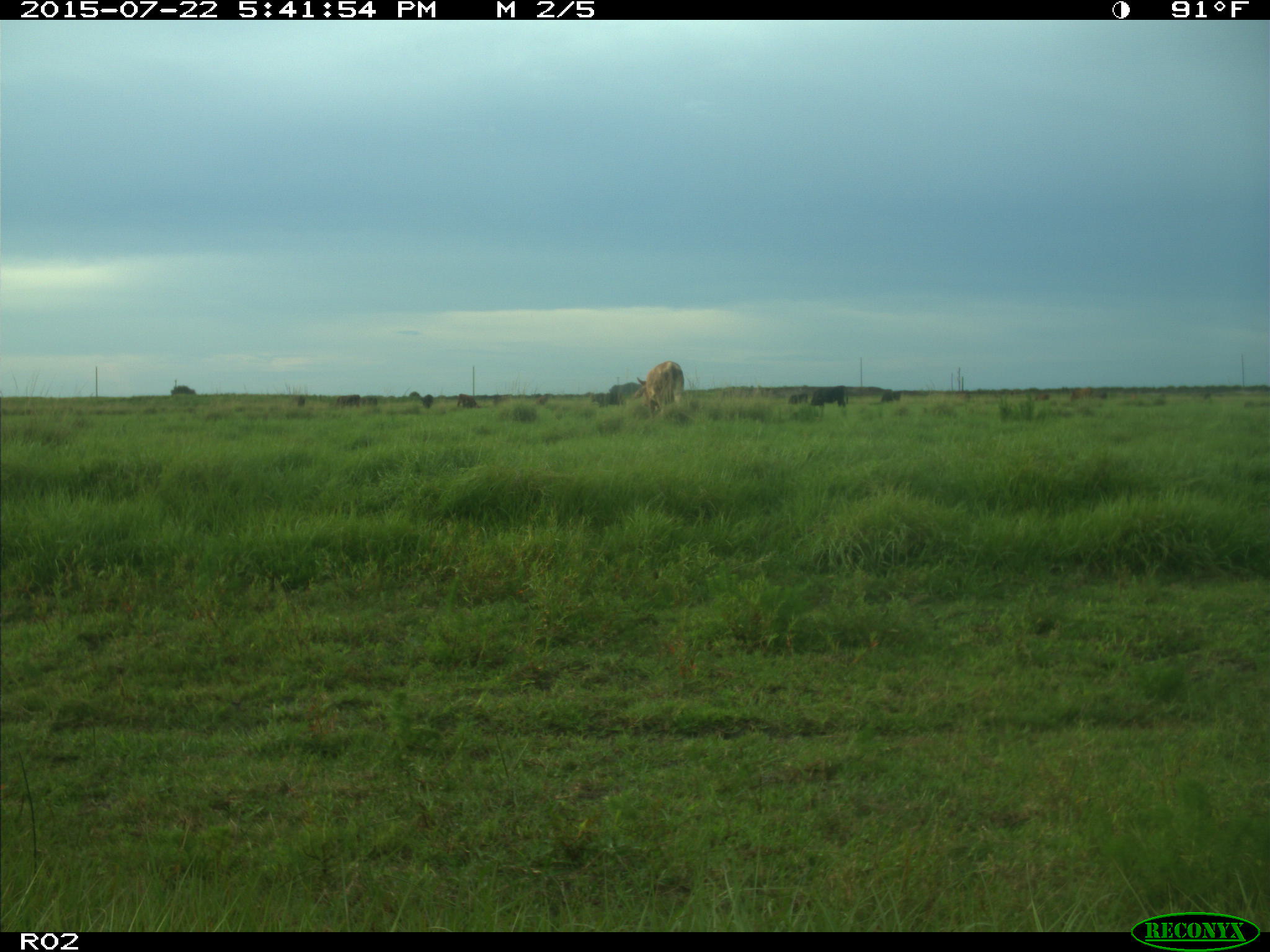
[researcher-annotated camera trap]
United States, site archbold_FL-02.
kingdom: Animalia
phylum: Chordata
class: Mammalia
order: Artiodactyla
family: Bovidae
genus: Bos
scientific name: Bos taurus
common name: domestic cow